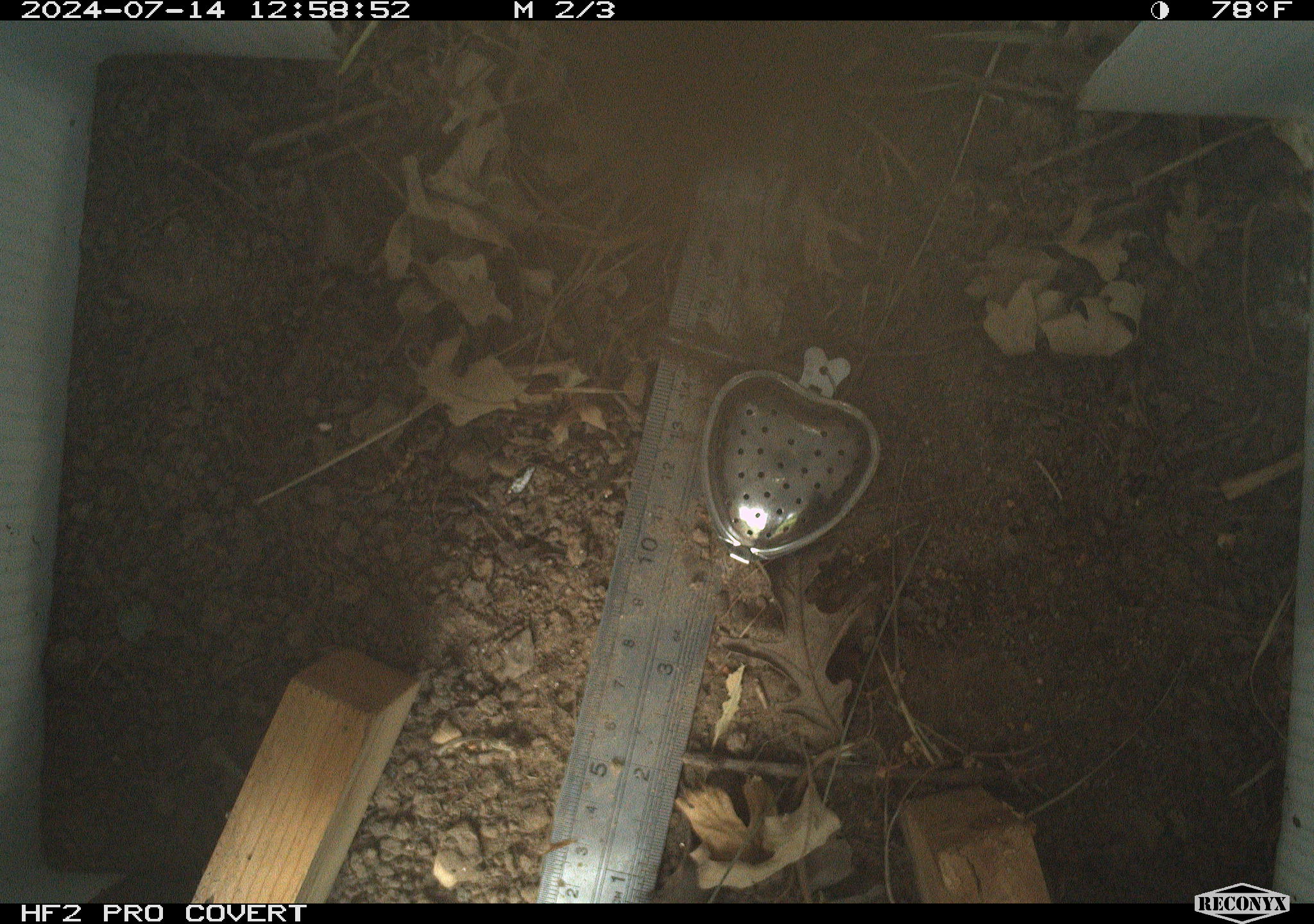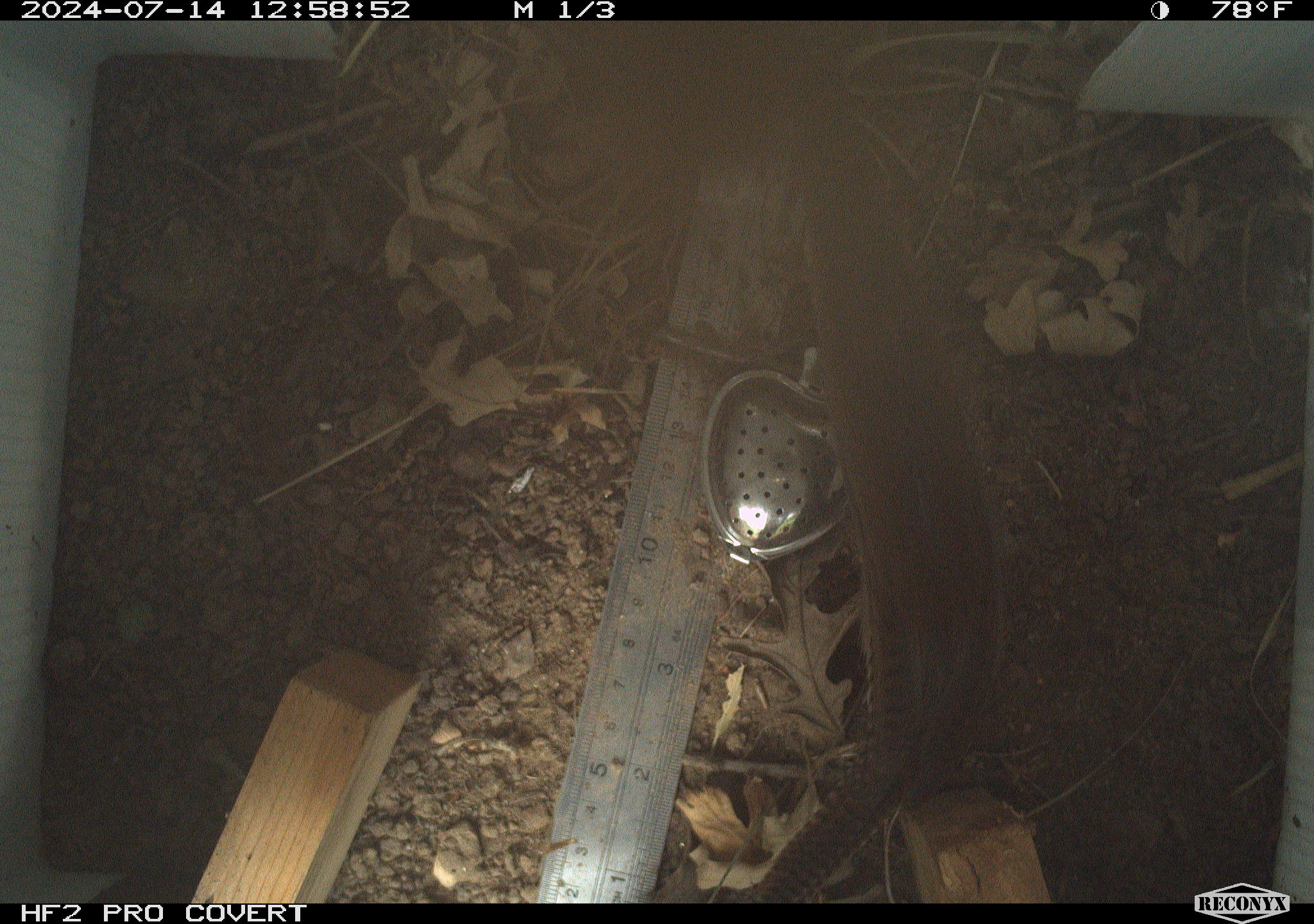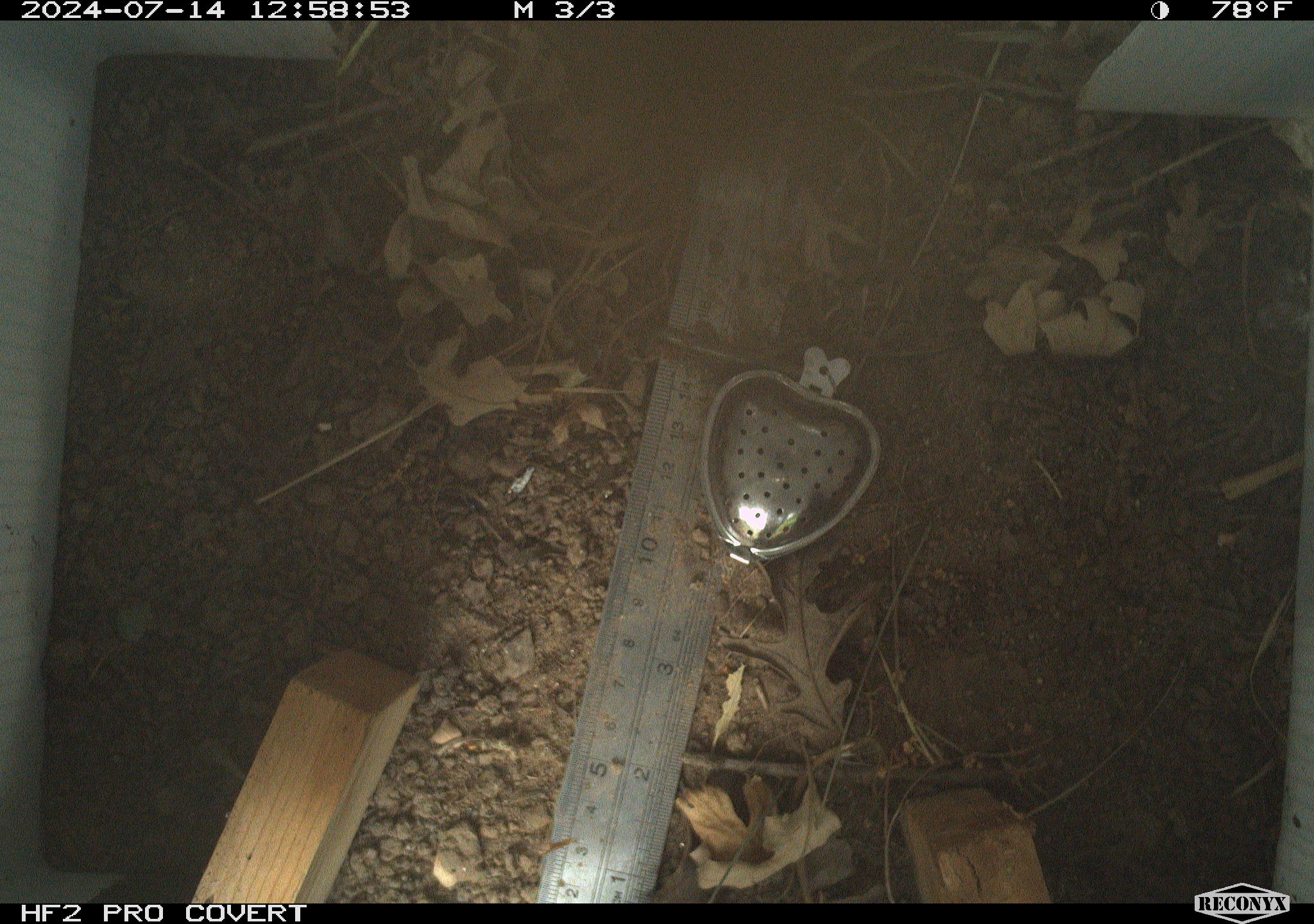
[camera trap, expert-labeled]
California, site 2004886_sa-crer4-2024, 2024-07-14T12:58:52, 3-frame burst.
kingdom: Animalia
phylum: Chordata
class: Aves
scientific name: Aves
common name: bird